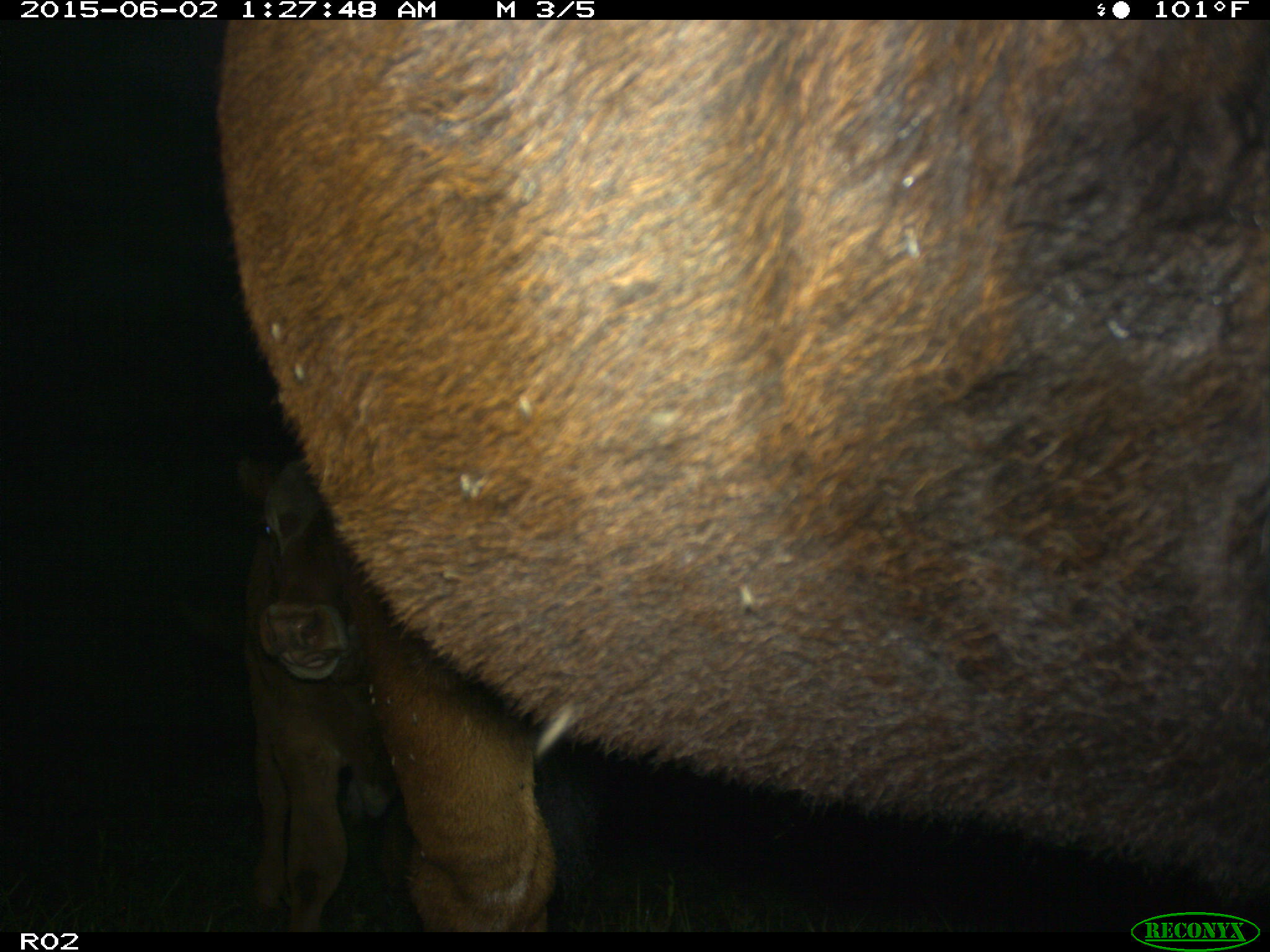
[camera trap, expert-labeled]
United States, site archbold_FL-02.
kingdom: Animalia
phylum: Chordata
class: Mammalia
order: Artiodactyla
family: Bovidae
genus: Bos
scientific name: Bos taurus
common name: domestic cow